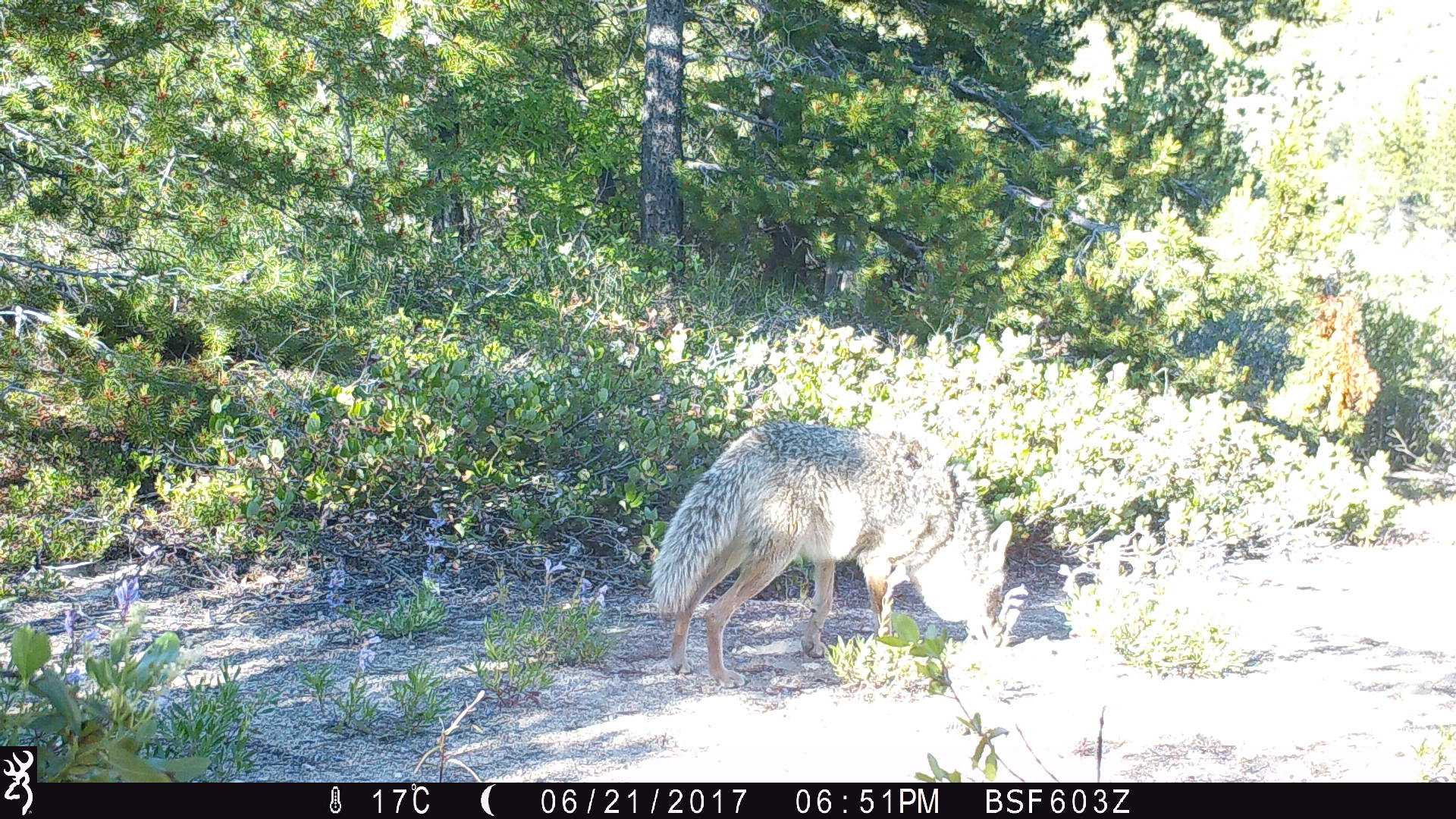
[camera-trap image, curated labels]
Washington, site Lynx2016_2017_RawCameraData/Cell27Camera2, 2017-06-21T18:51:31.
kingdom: Animalia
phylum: Chordata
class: Mammalia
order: Carnivora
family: Canidae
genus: Canis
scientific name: Canis latrans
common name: coyote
Canis latrans (coyote). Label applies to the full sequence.